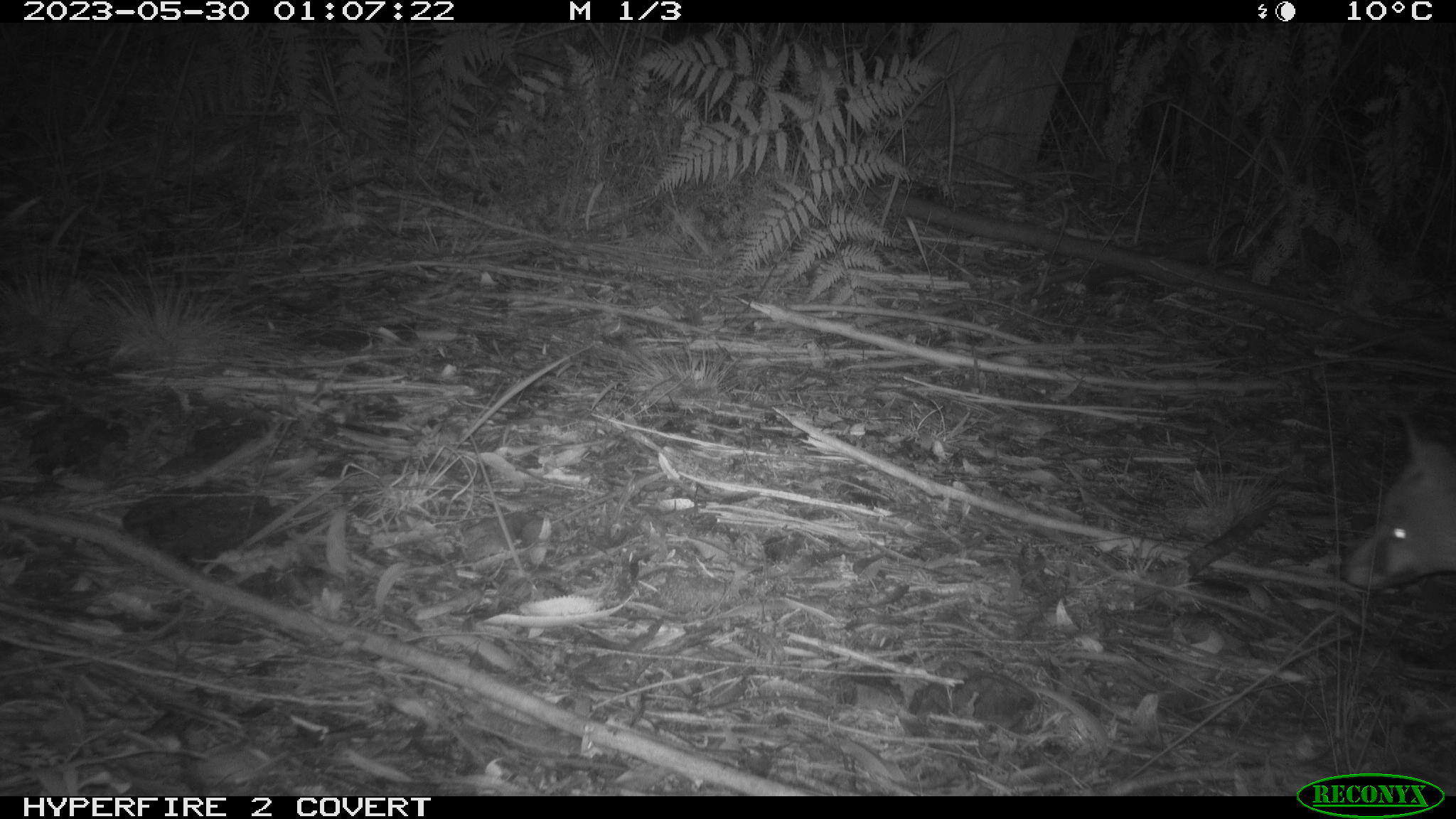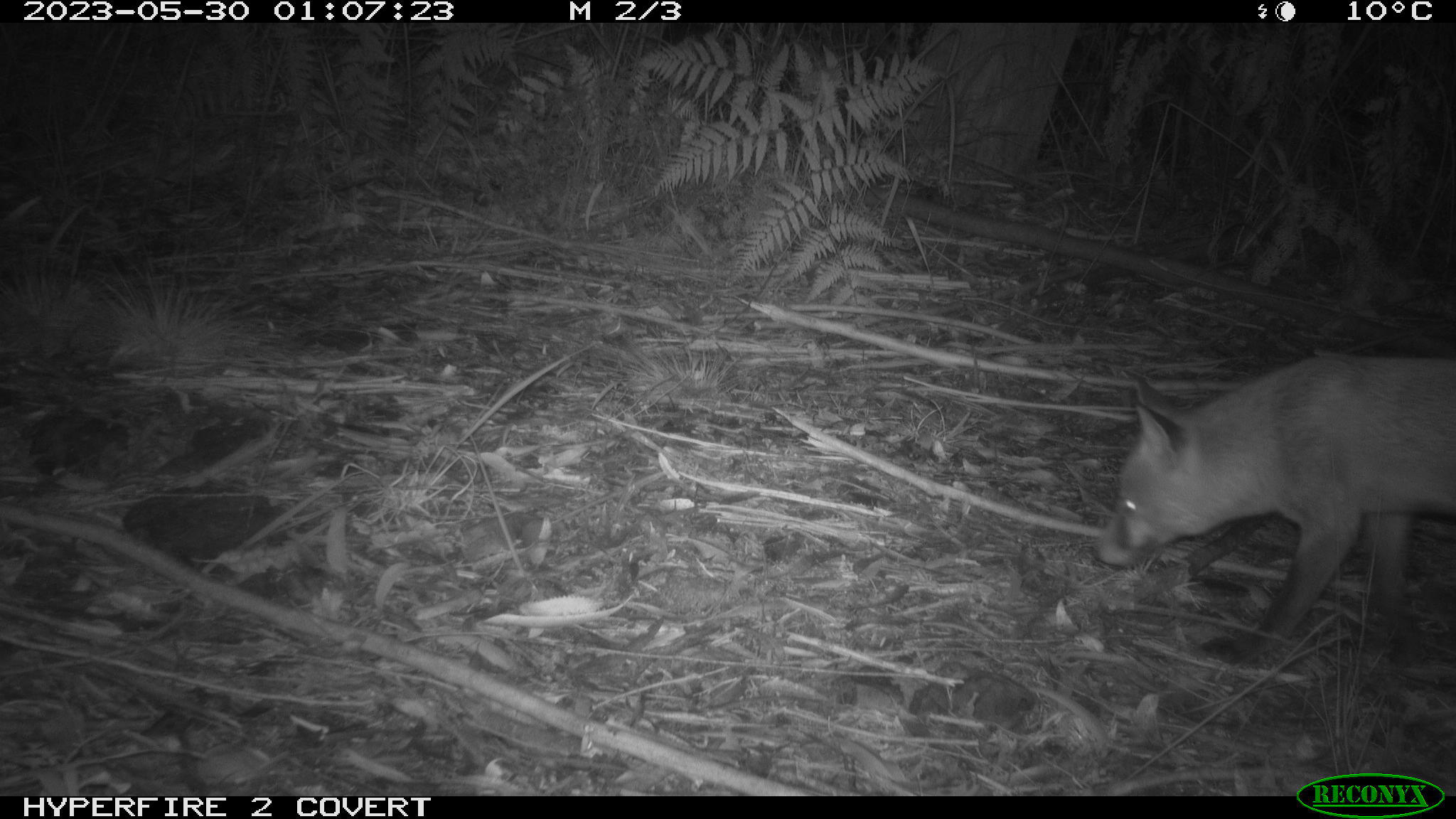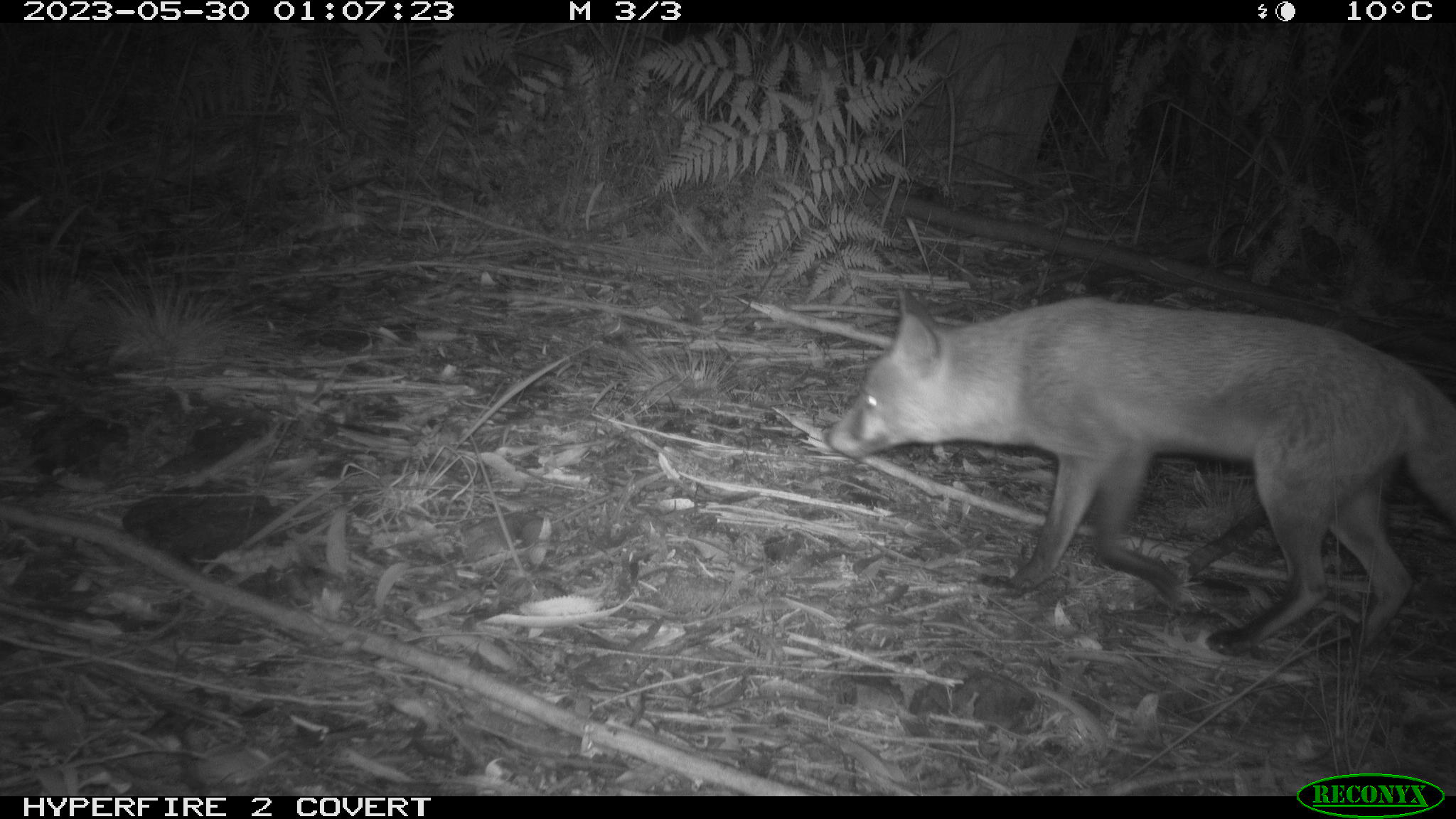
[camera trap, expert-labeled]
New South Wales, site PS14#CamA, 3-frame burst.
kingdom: Animalia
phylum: Chordata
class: Mammalia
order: Carnivora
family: Canidae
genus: Vulpes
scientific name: Vulpes vulpes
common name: red fox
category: fox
Fox (red fox) (Vulpes vulpes).